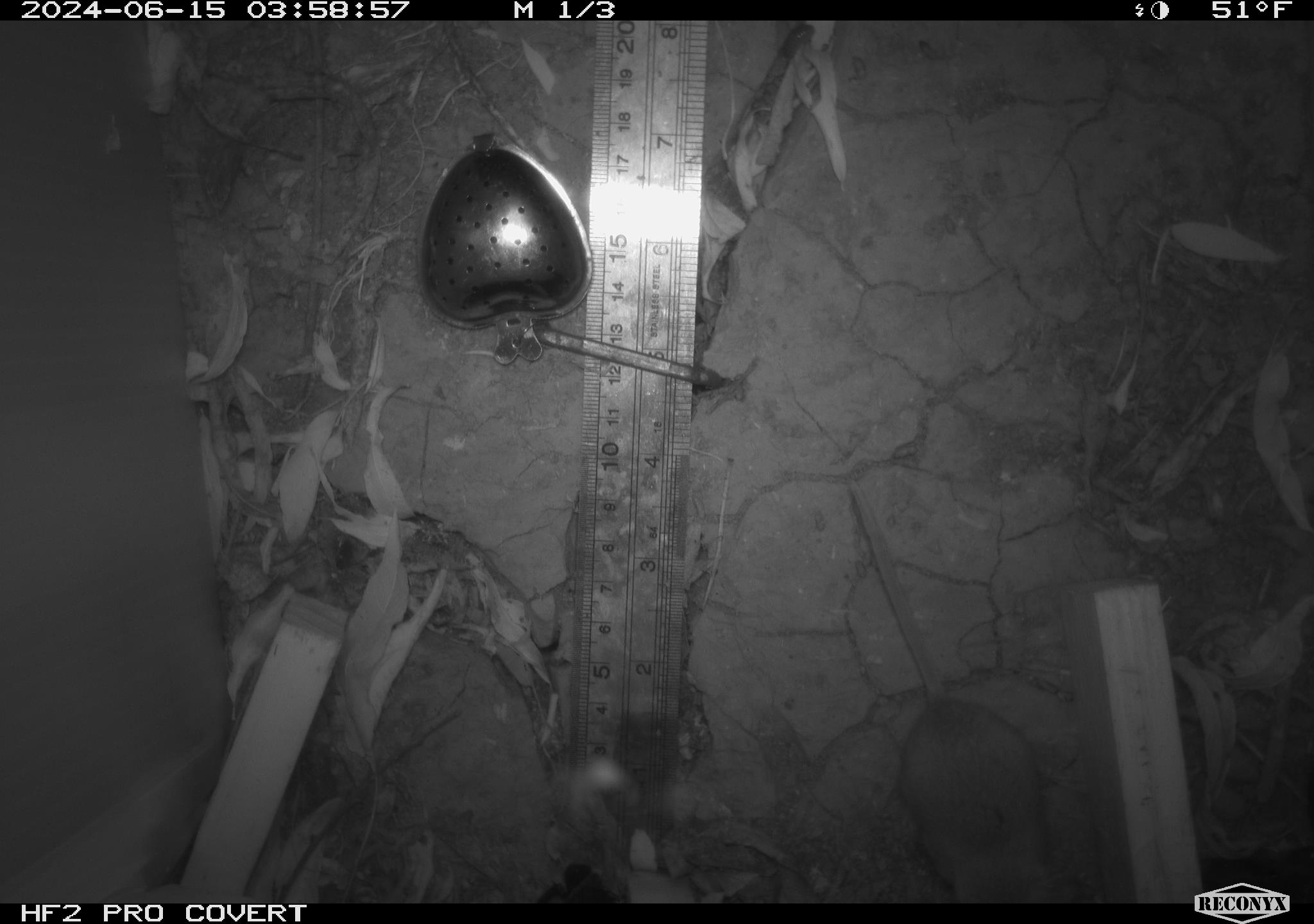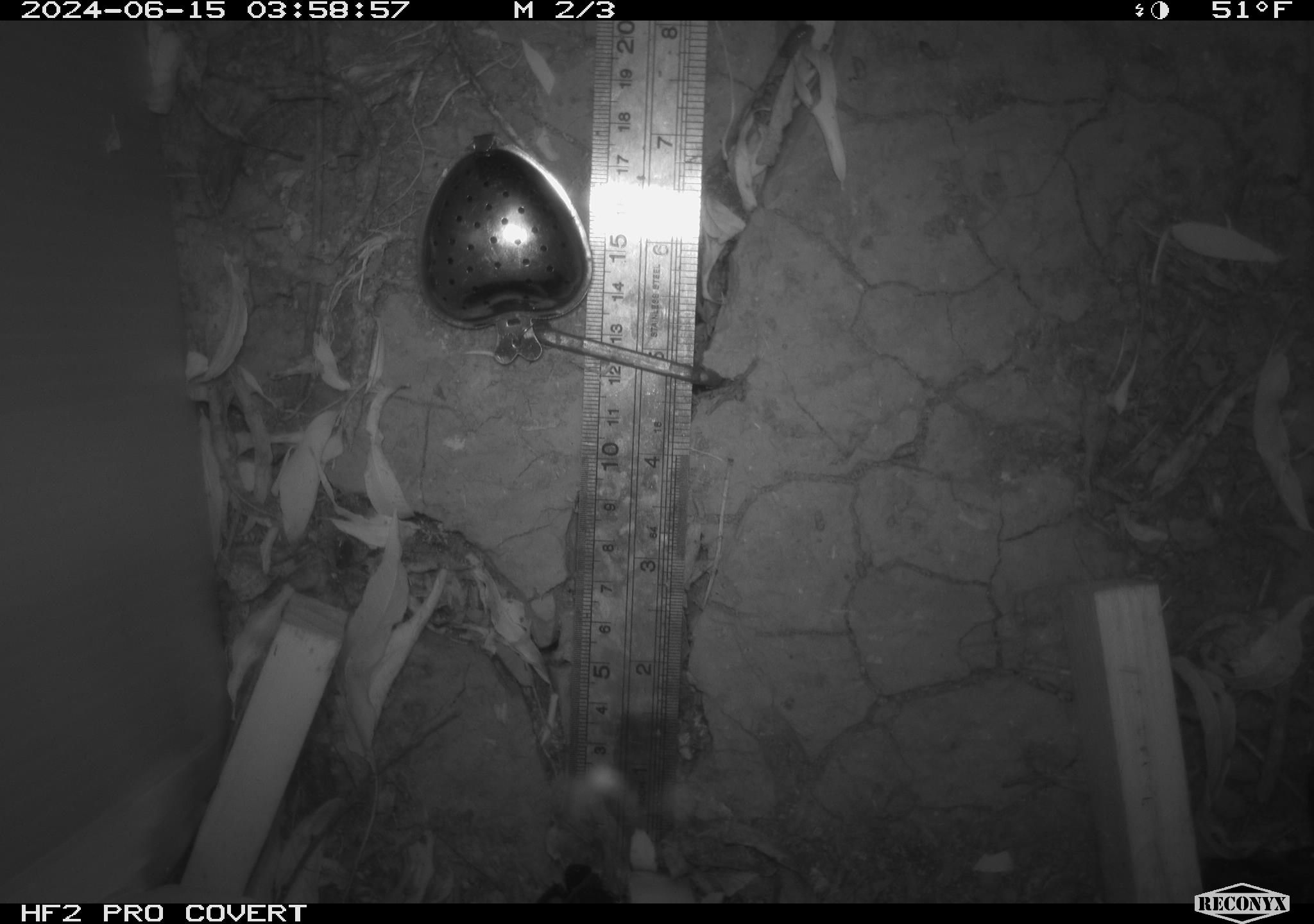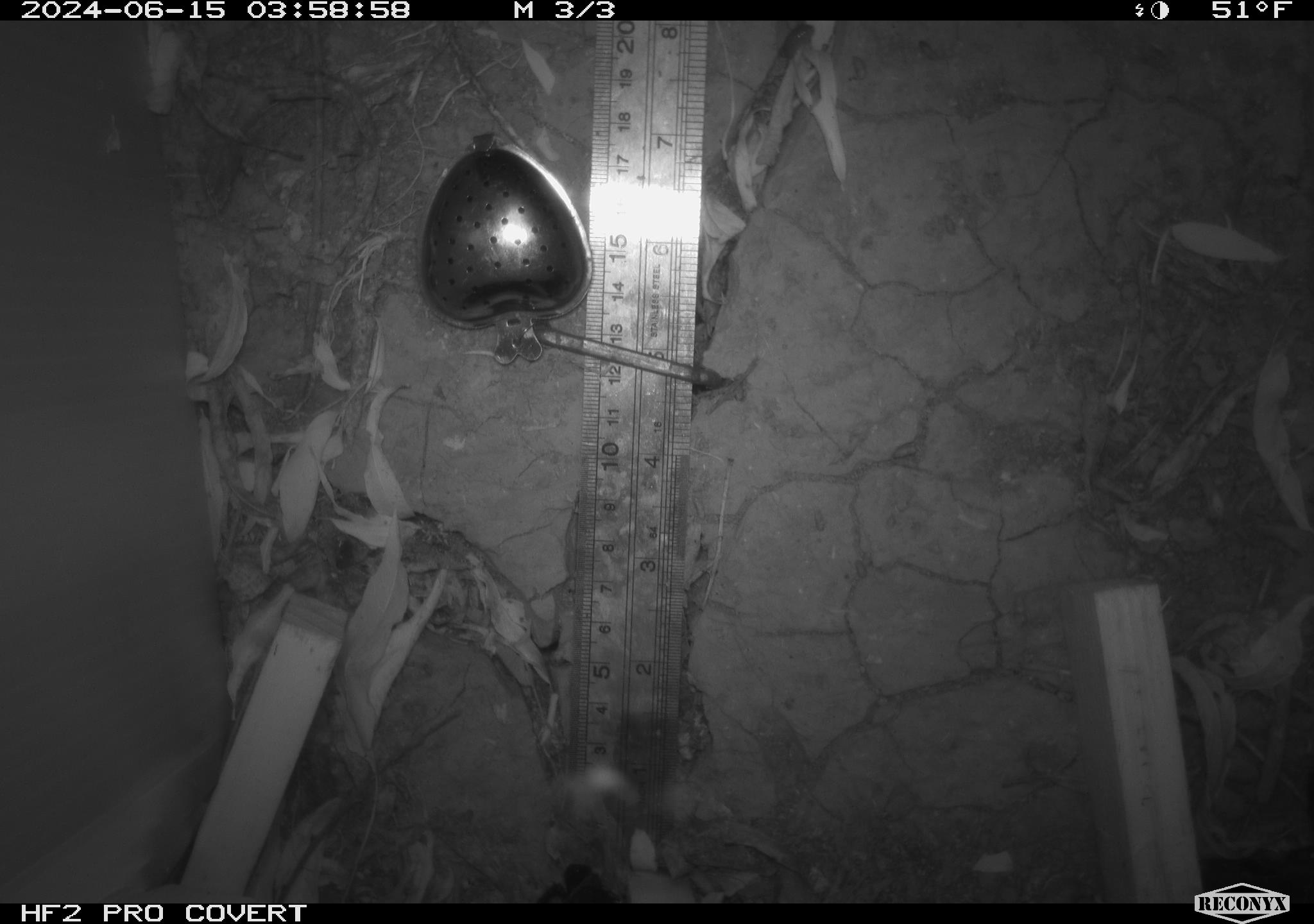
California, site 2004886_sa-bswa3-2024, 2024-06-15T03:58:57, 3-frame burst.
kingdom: Animalia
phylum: Chordata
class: Mammalia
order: Rodentia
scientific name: Rodentia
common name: mouse species